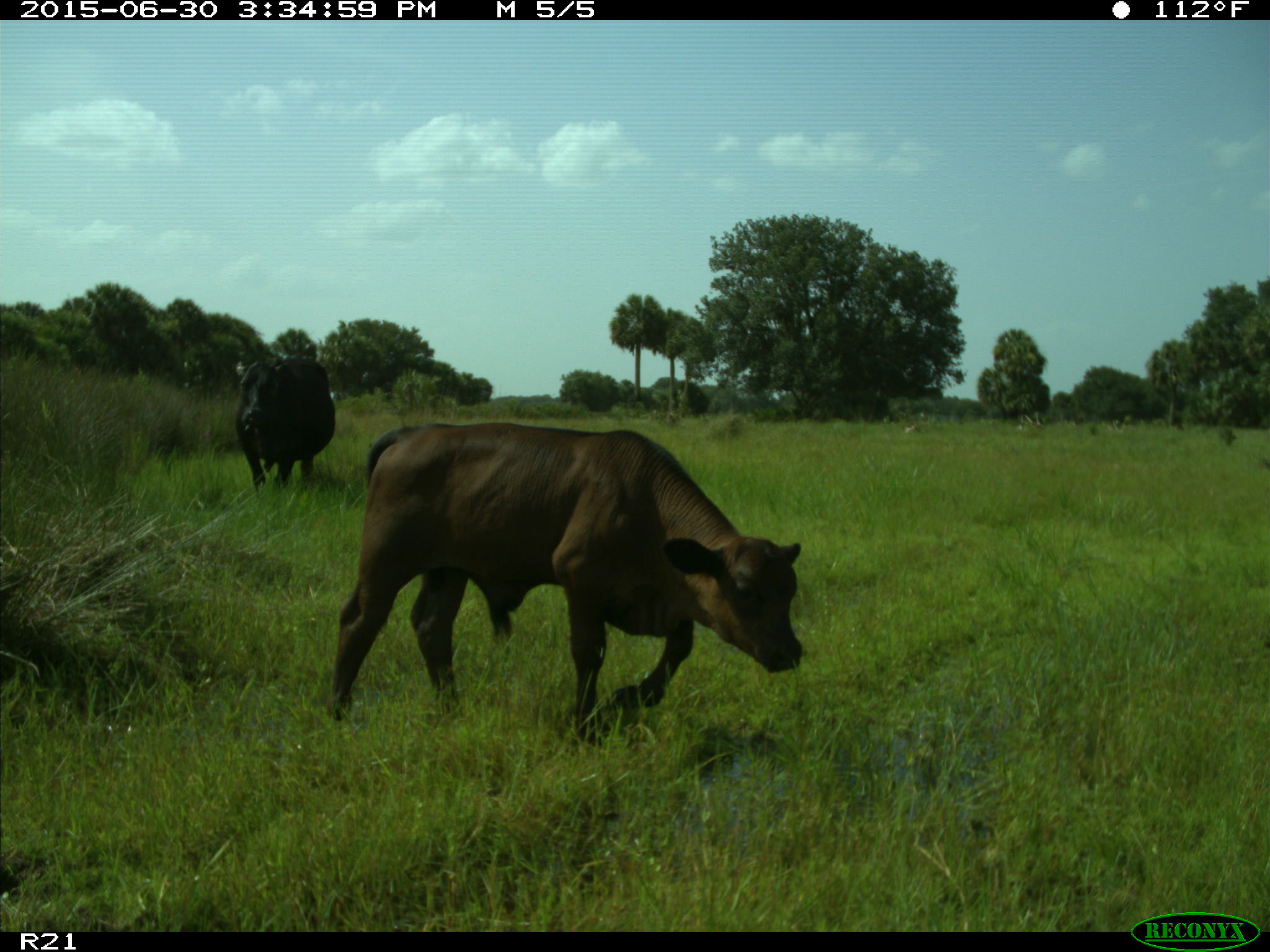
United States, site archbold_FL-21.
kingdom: Animalia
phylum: Chordata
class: Mammalia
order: Artiodactyla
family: Bovidae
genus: Bos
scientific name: Bos taurus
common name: domestic cow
Bos taurus (domestic cow).